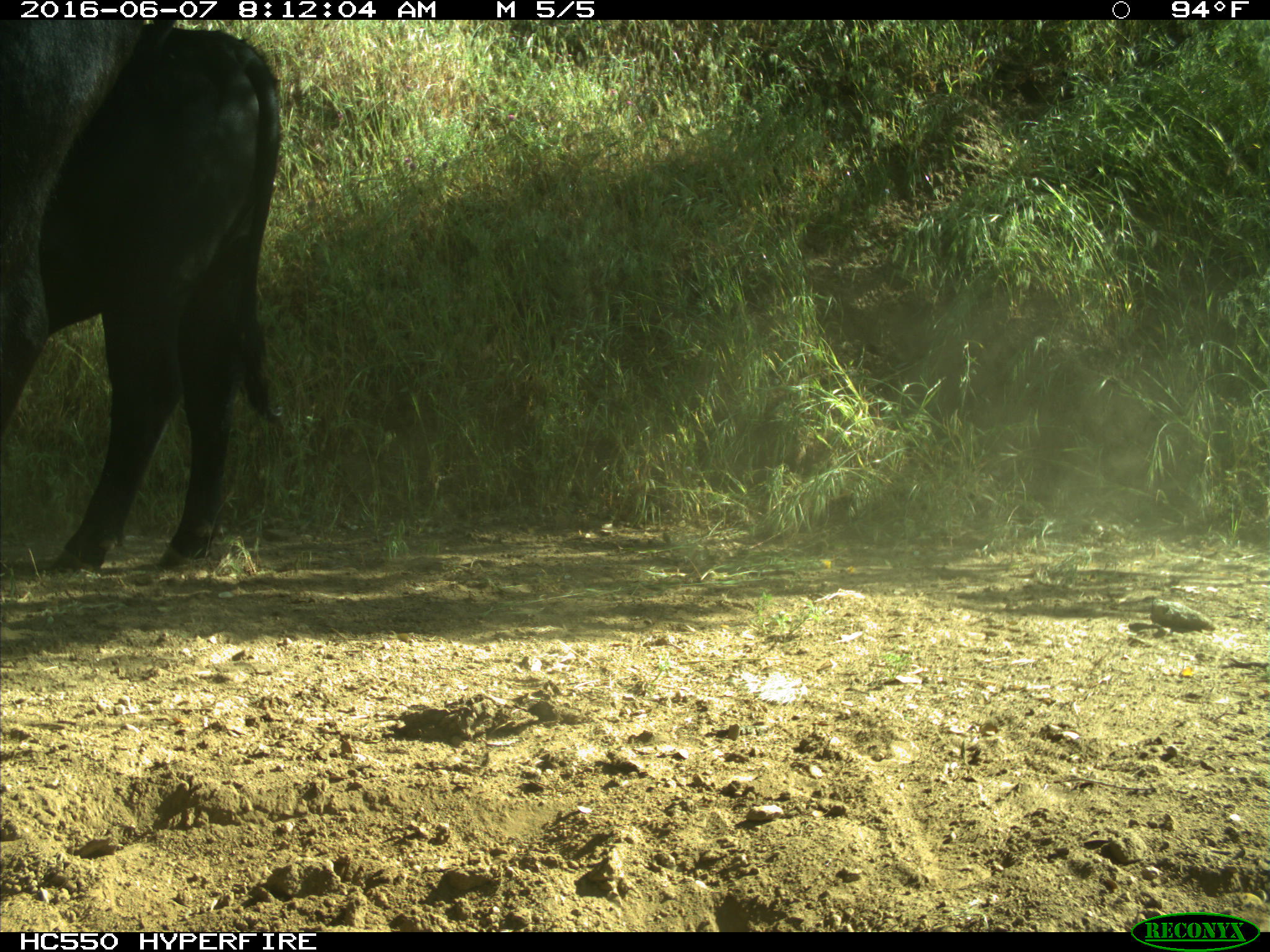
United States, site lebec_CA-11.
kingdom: Animalia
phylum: Chordata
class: Mammalia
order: Artiodactyla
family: Bovidae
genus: Bos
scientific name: Bos taurus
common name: domestic cow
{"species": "Bos taurus (domestic cow)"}